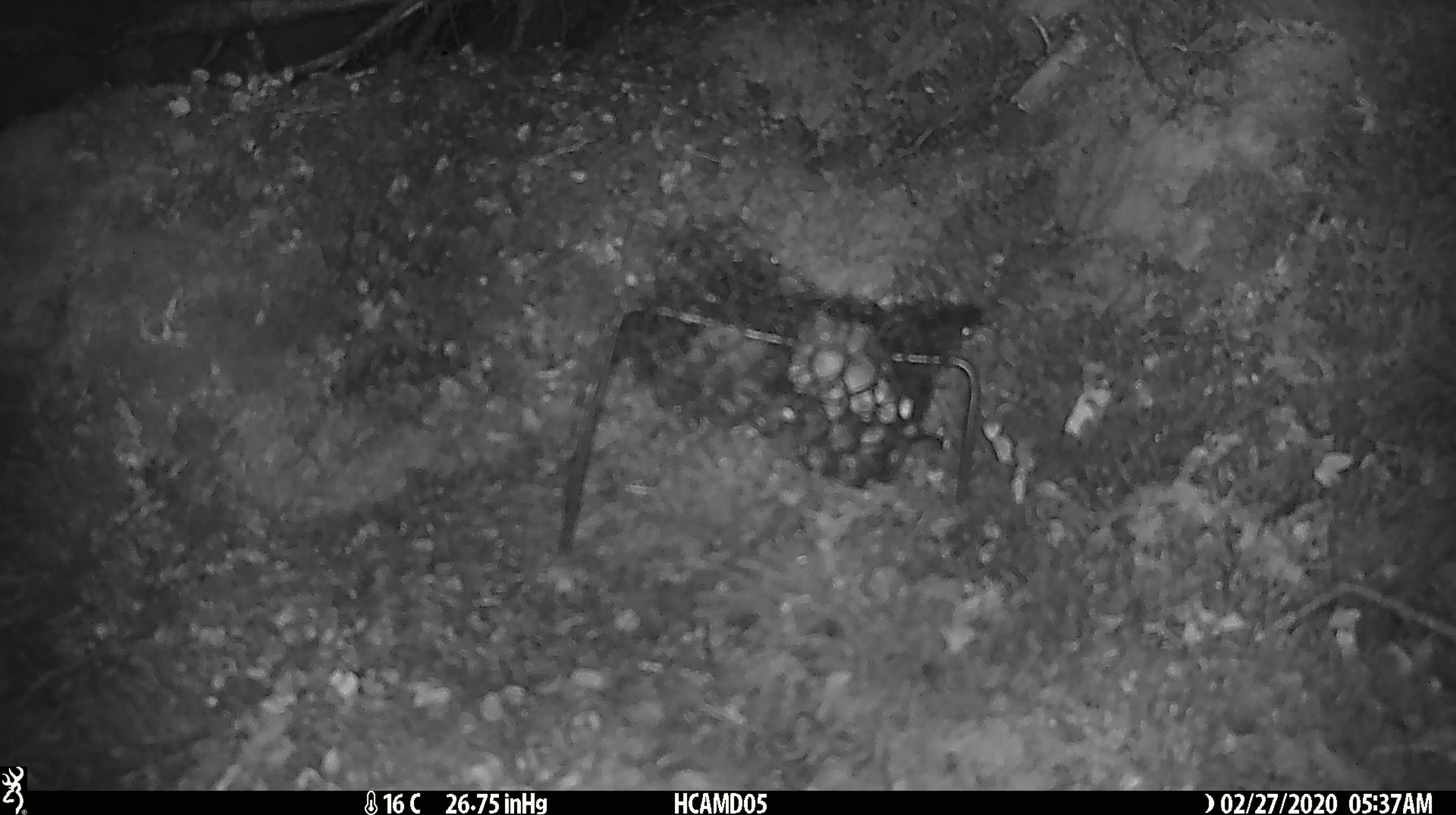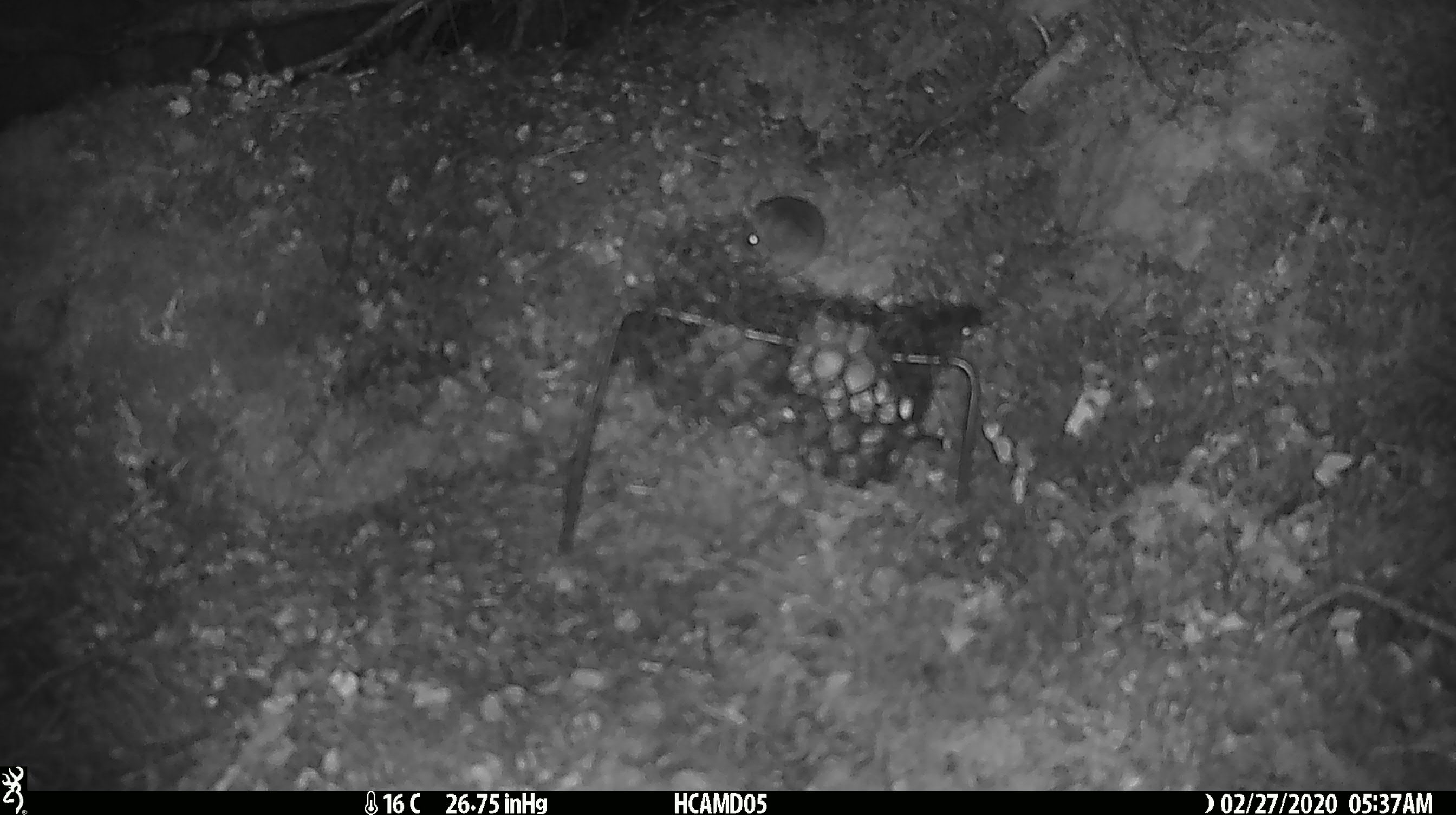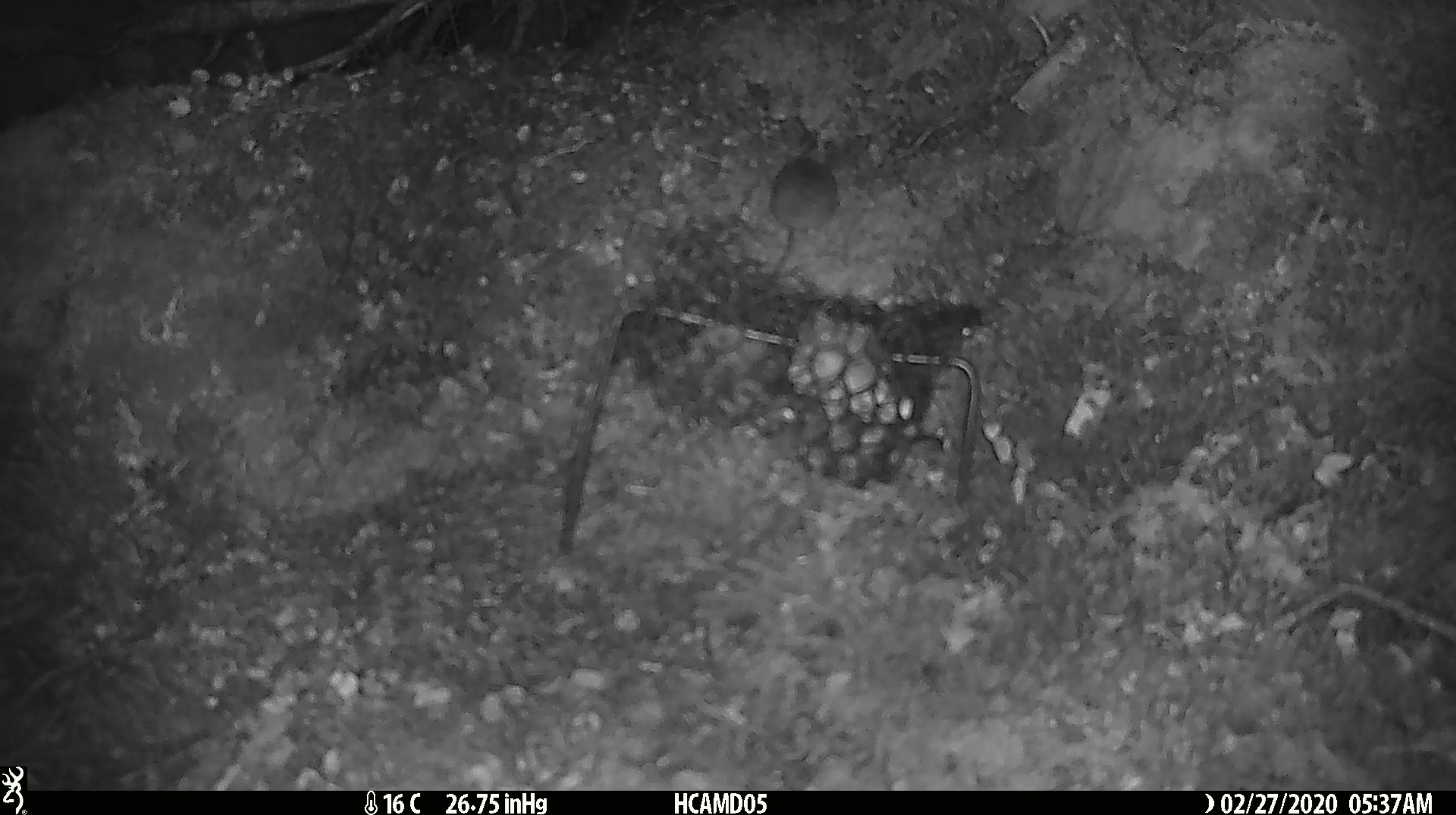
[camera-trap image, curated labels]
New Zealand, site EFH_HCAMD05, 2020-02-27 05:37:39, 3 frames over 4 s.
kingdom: Animalia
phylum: Chordata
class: Mammalia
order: Rodentia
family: Muridae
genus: Mus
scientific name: Mus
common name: mouse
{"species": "mouse (Mus)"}